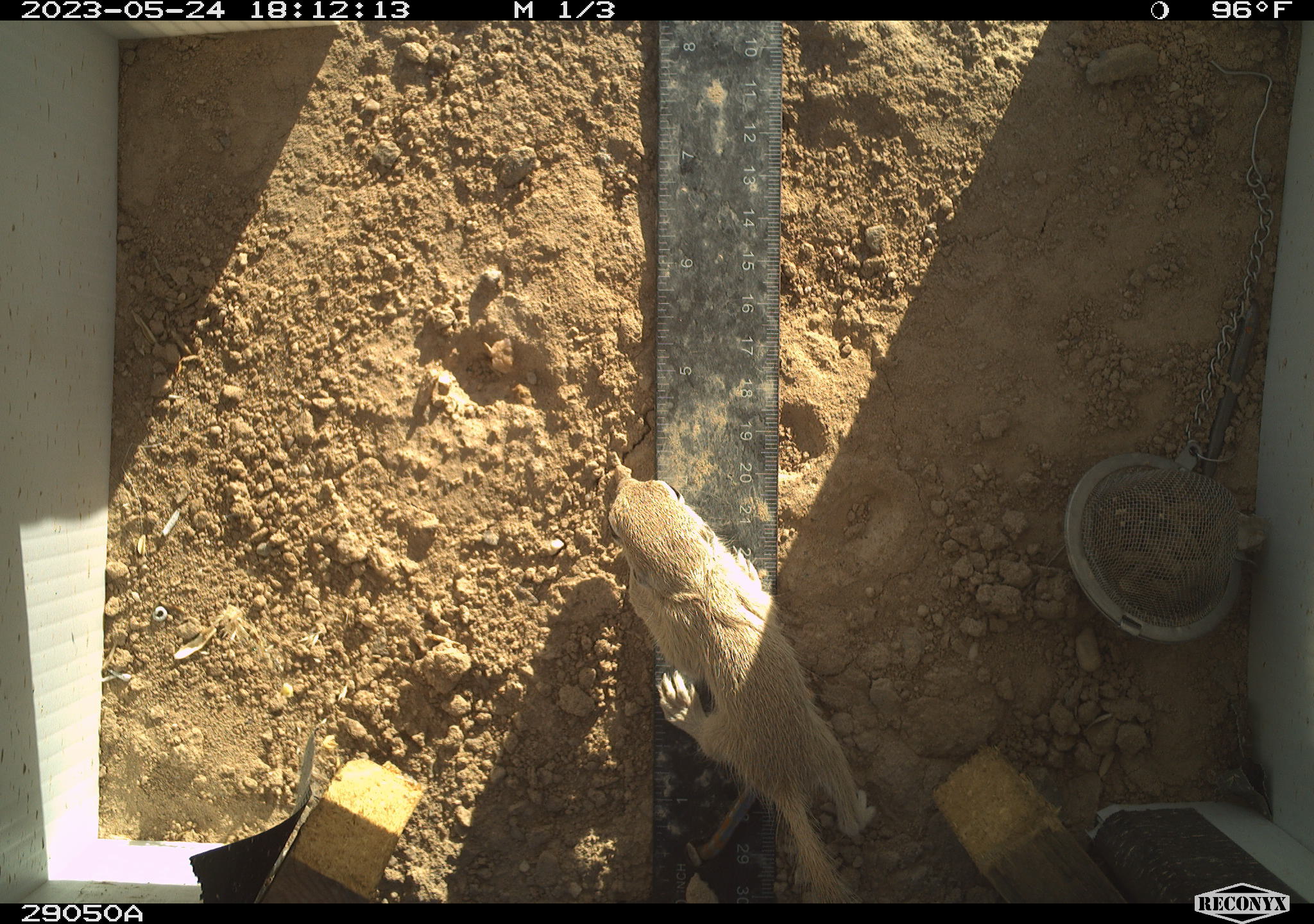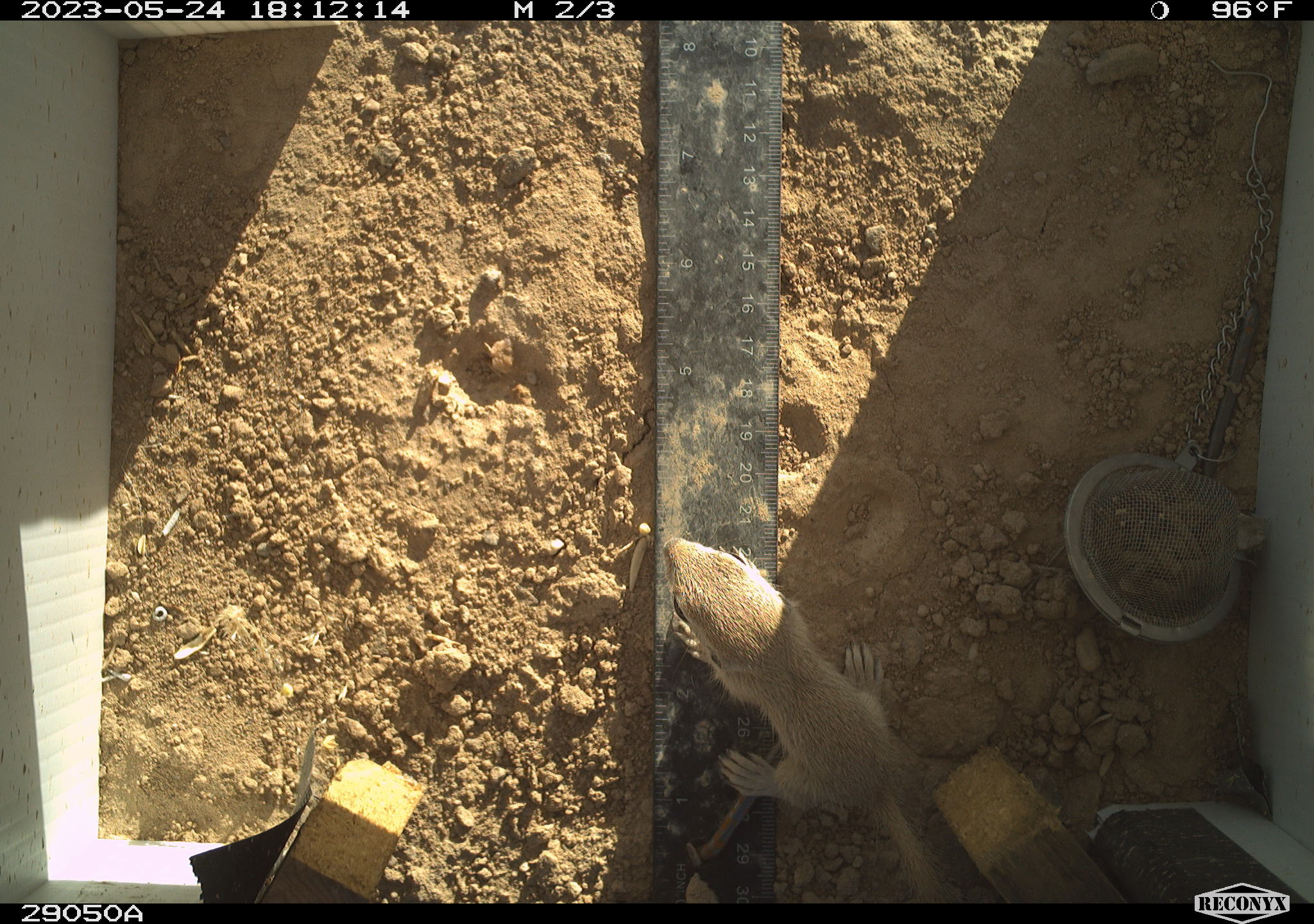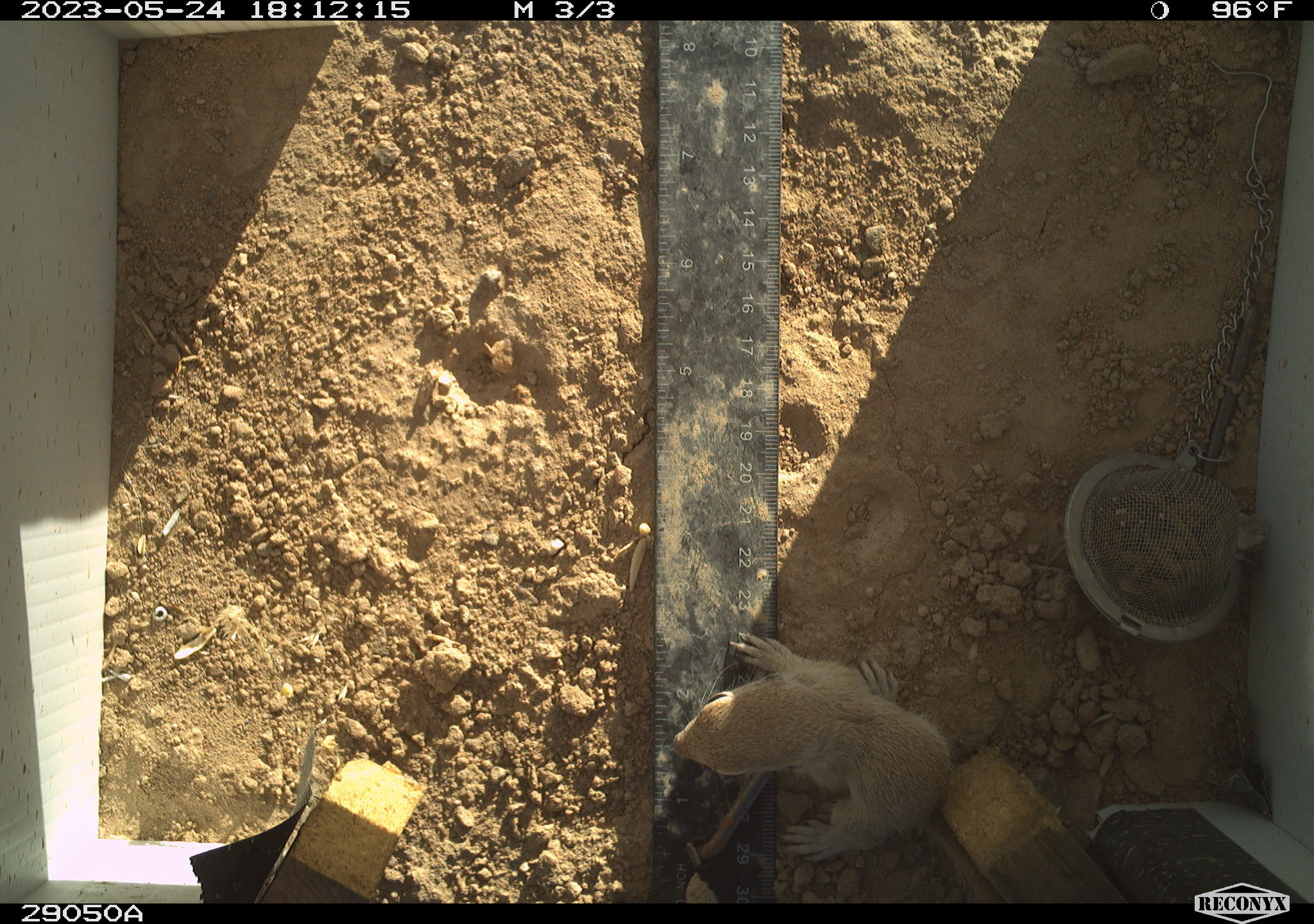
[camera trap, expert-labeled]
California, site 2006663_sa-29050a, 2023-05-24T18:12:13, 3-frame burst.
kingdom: Animalia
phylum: Chordata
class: Mammalia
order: Rodentia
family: Sciuridae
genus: Xerospermophilus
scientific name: Xerospermophilus tereticaudus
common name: round-tailed ground squirrel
Round-tailed ground squirrel (Xerospermophilus tereticaudus).